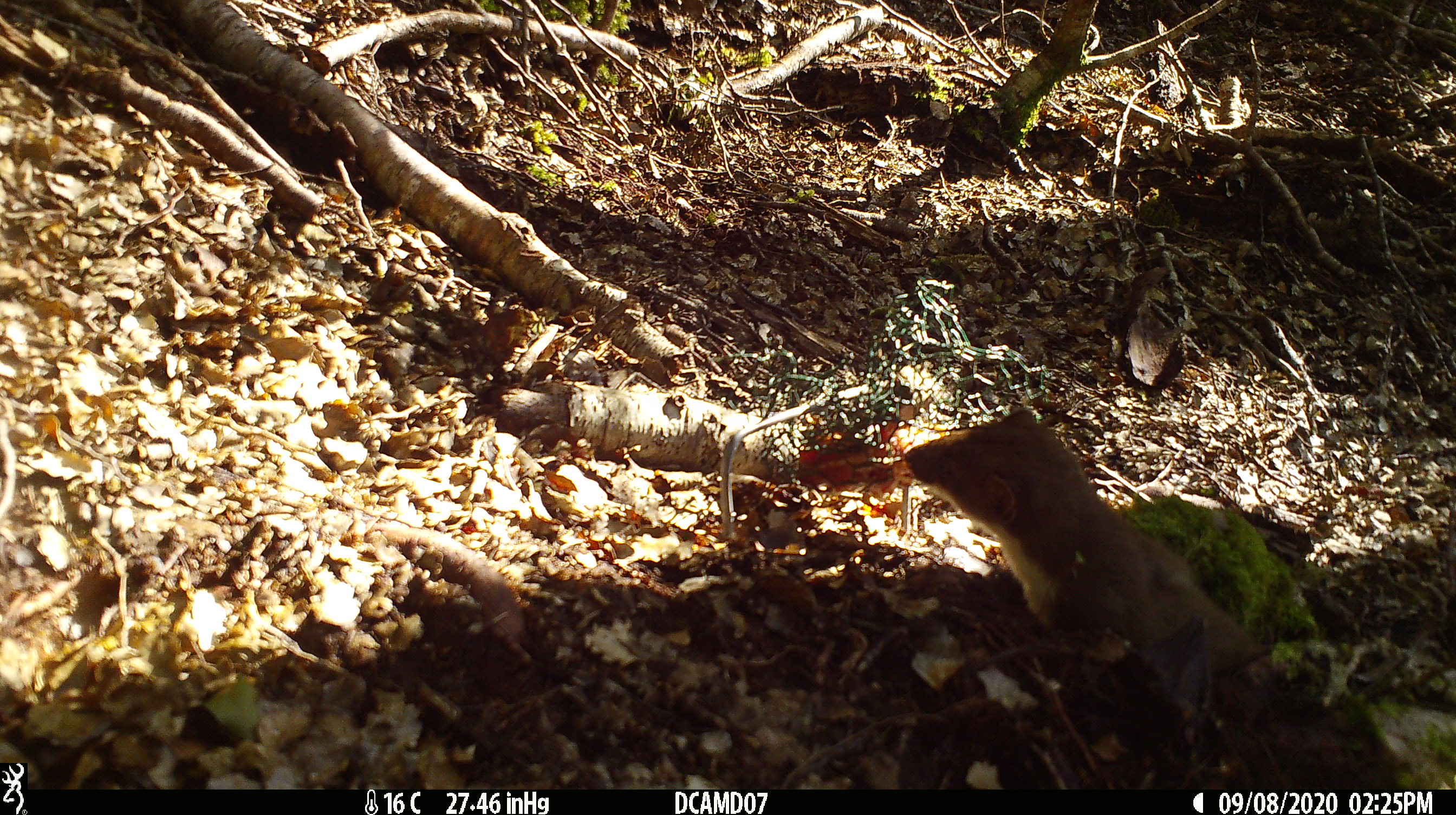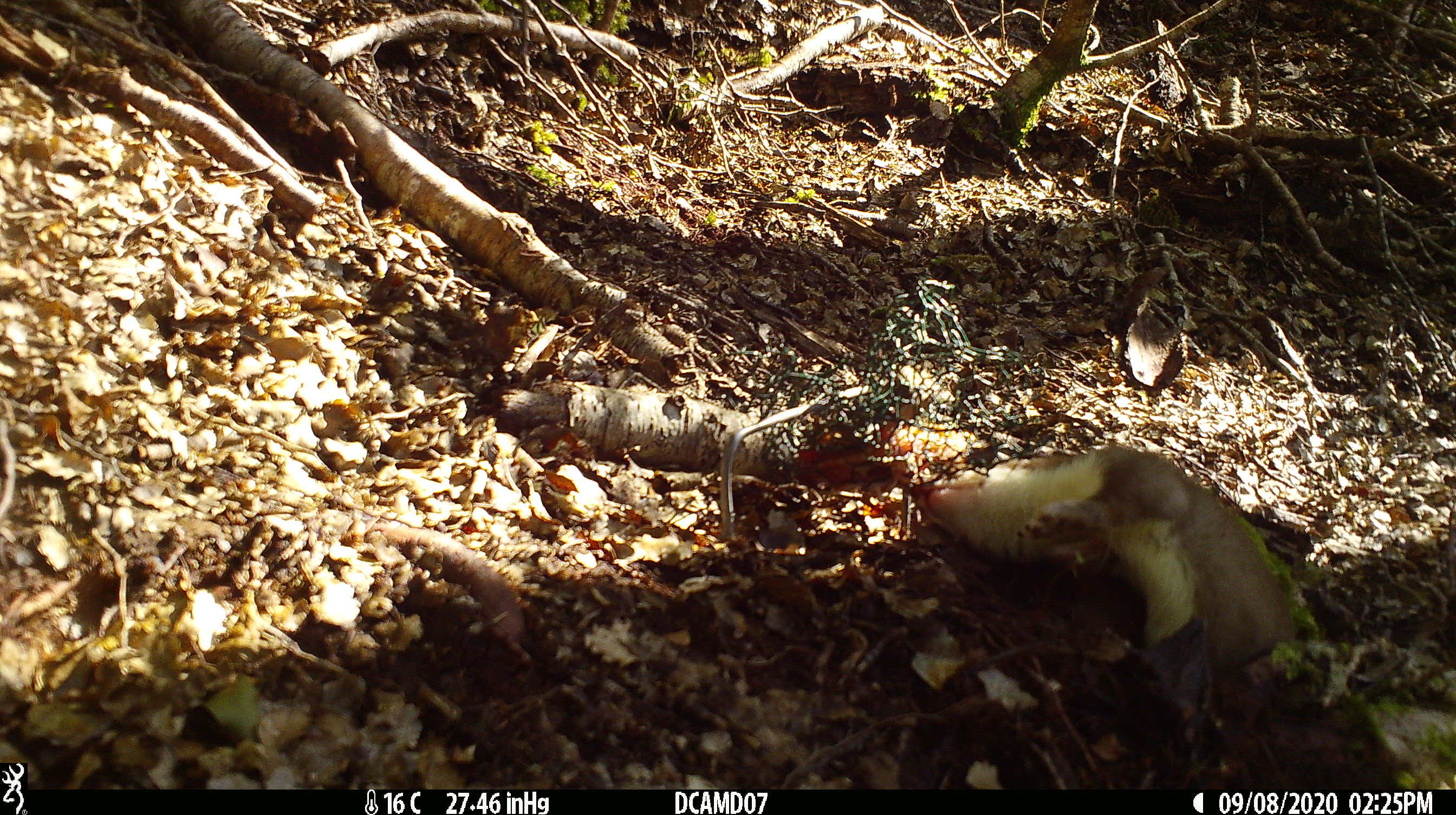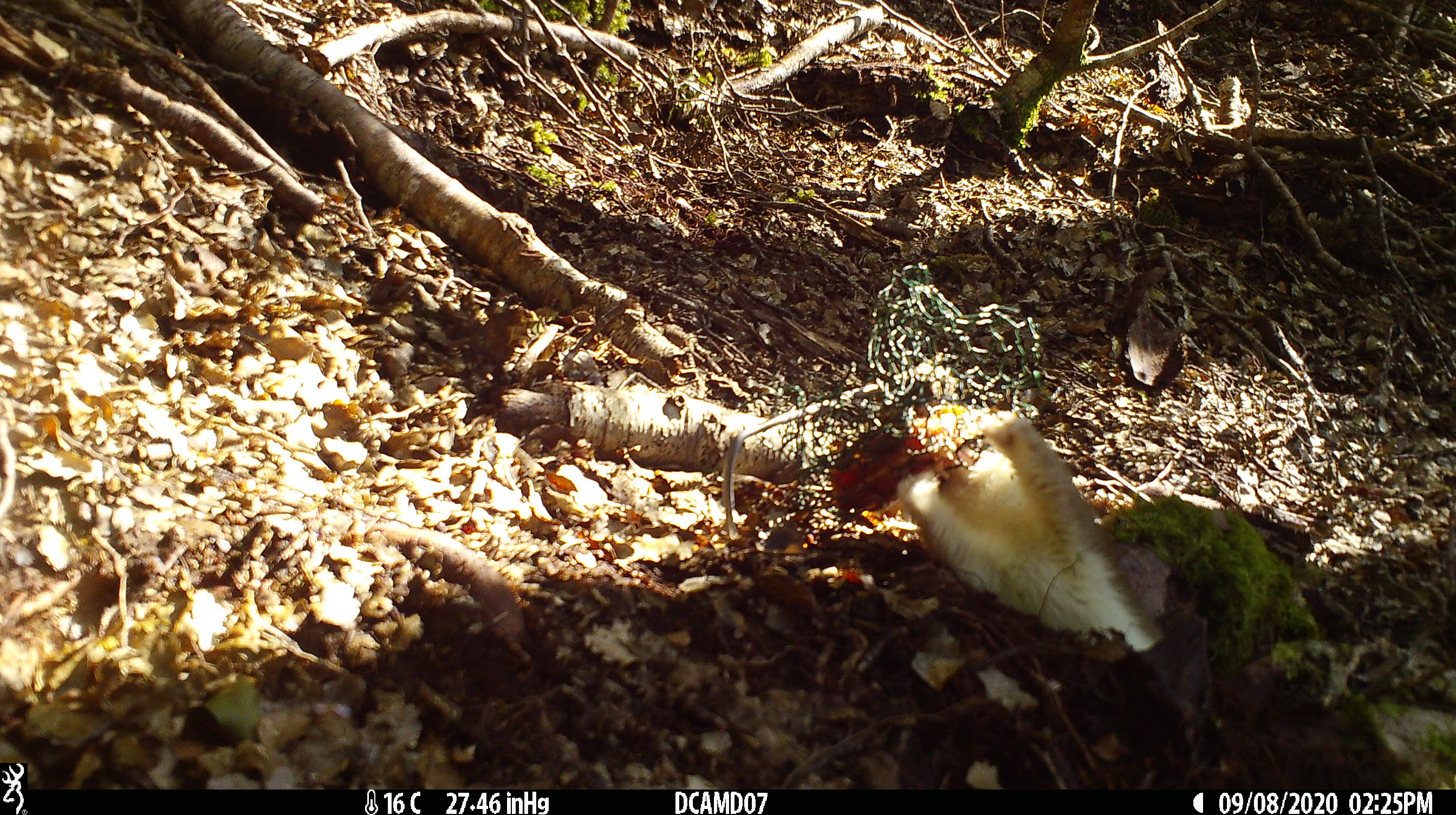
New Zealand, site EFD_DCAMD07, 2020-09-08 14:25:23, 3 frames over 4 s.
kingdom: Animalia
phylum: Chordata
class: Mammalia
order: Carnivora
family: Mustelidae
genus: Mustela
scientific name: Mustela erminea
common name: stoat